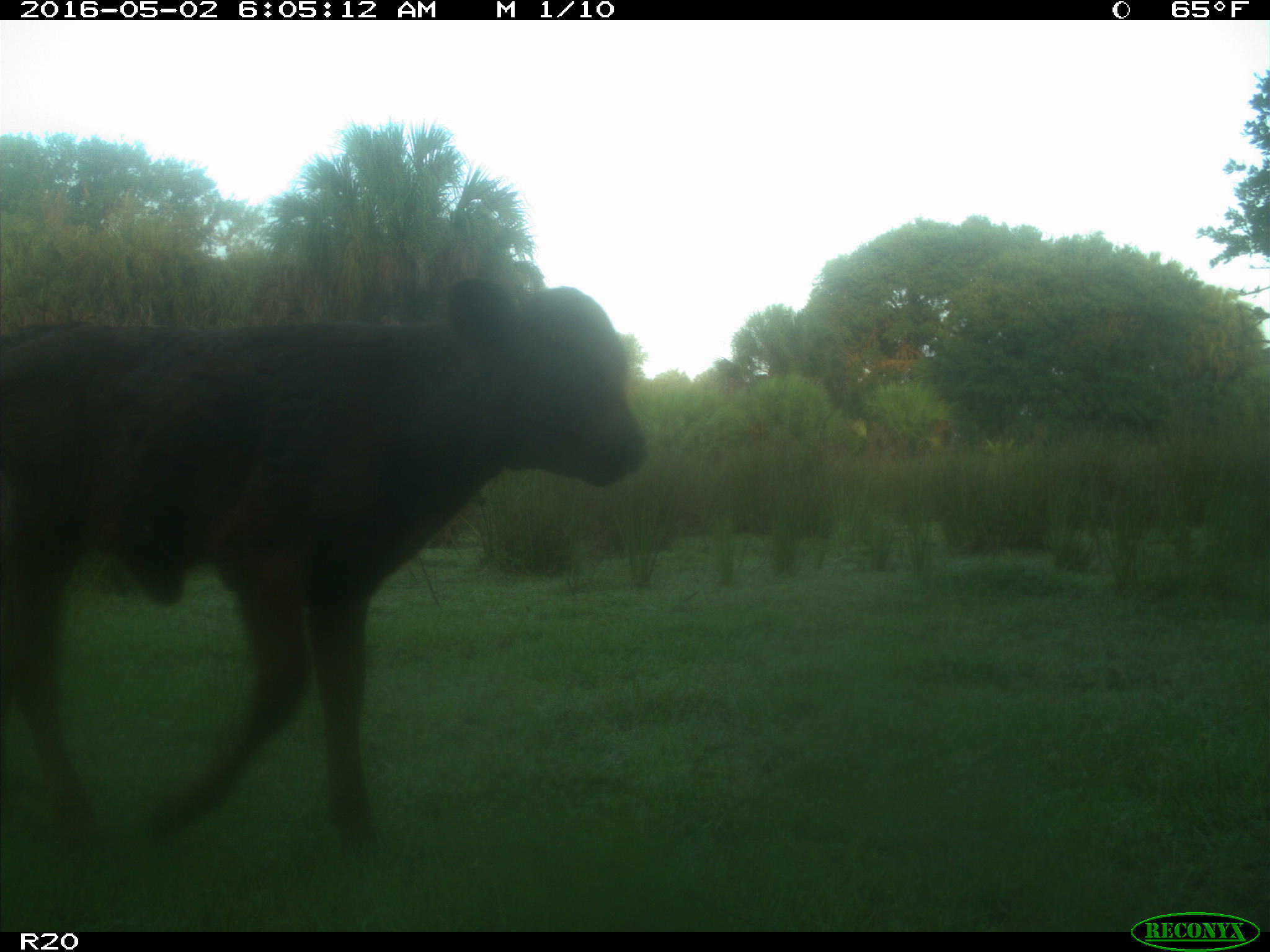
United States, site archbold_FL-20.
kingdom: Animalia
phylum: Chordata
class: Mammalia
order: Artiodactyla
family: Bovidae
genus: Bos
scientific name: Bos taurus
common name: domestic cow